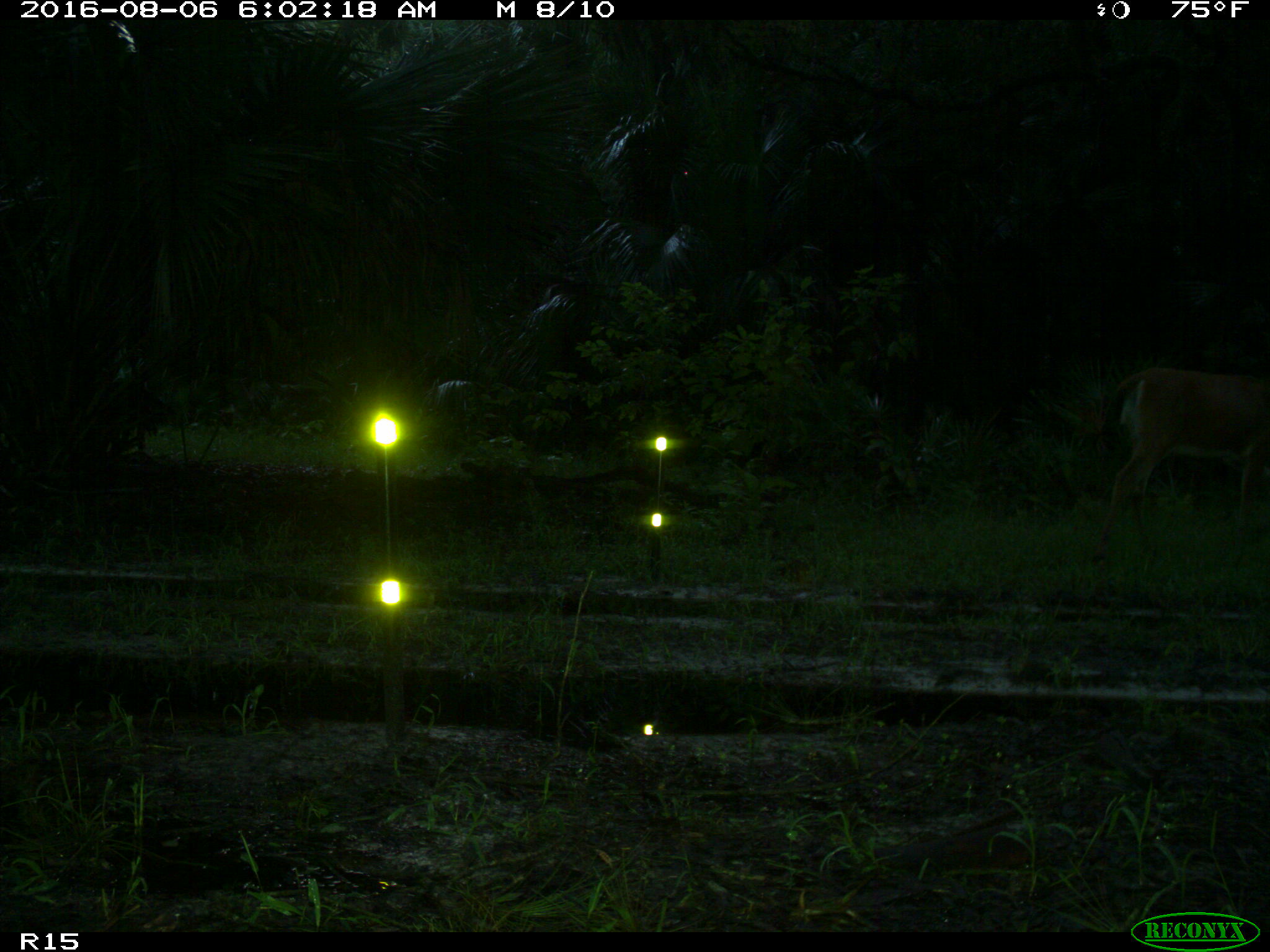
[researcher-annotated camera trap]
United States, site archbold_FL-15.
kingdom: Animalia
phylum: Chordata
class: Mammalia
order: Artiodactyla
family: Cervidae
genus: Odocoileus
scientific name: Odocoileus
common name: deer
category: unidentified deer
Unidentified deer (deer) (Odocoileus).